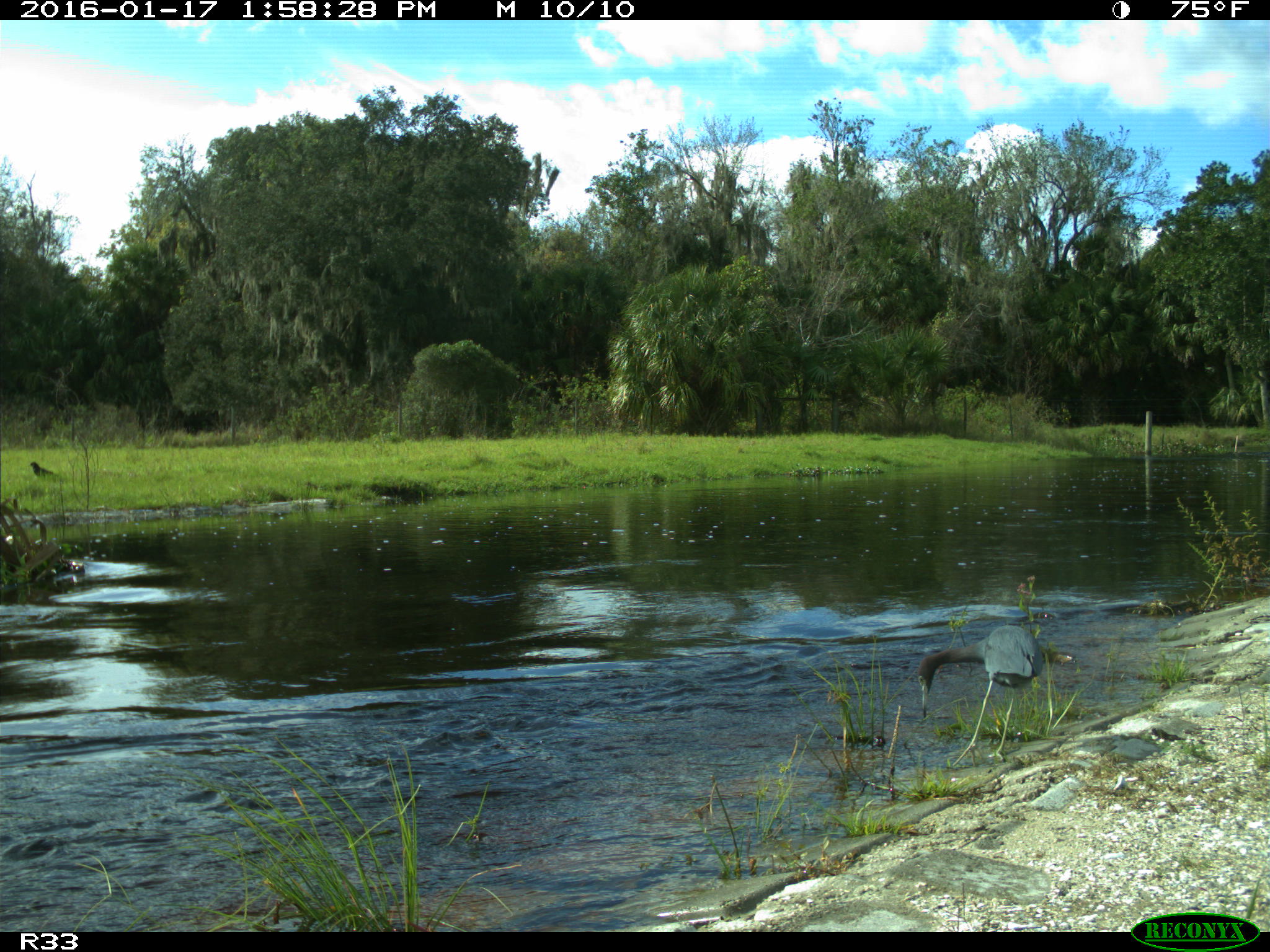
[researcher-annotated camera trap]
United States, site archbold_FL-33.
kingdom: Animalia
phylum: Chordata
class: Aves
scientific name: Aves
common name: birds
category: unidentified bird